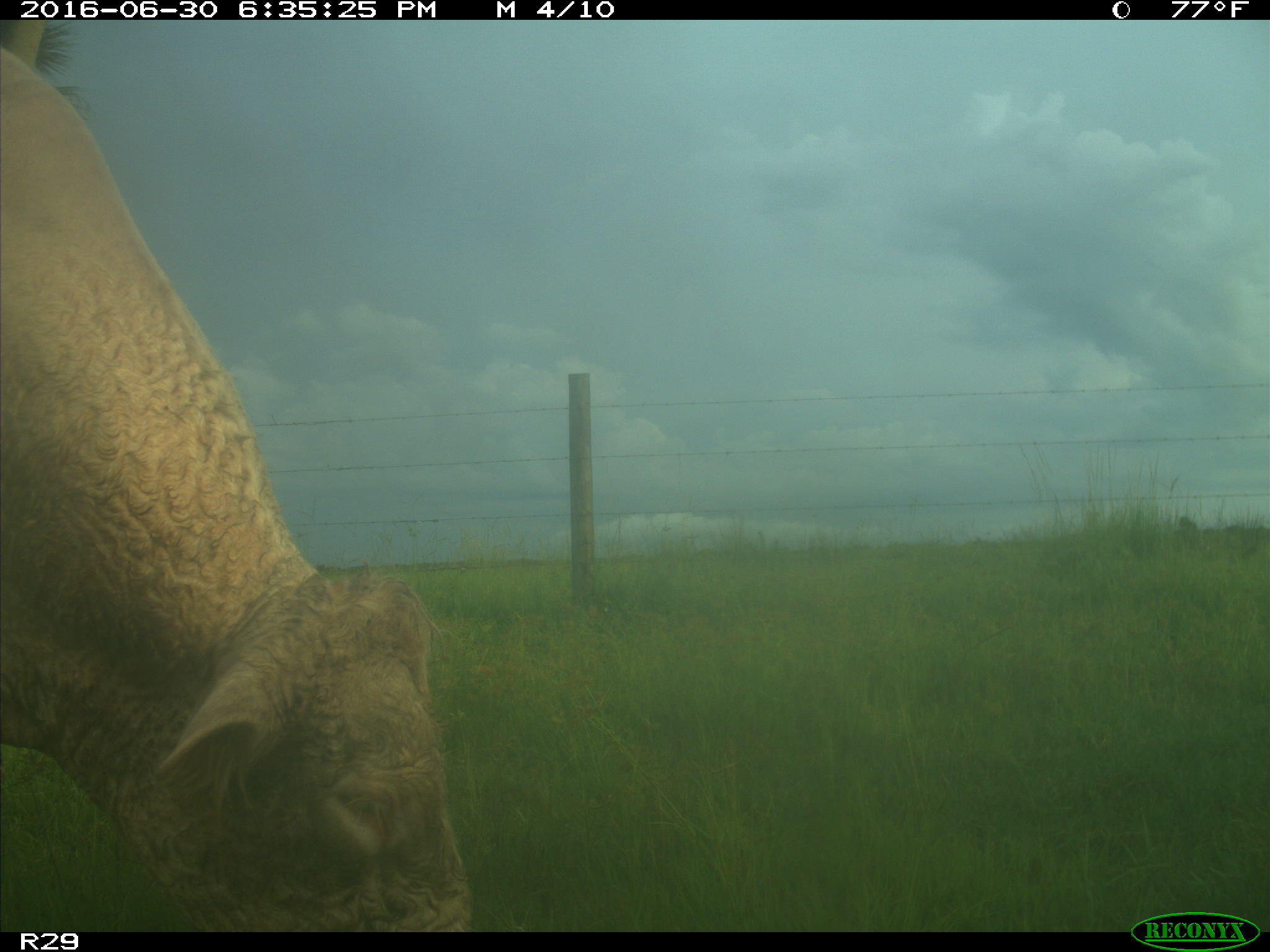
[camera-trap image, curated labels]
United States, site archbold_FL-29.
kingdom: Animalia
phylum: Chordata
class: Mammalia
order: Artiodactyla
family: Bovidae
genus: Bos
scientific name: Bos taurus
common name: domestic cow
Bos taurus (domestic cow).